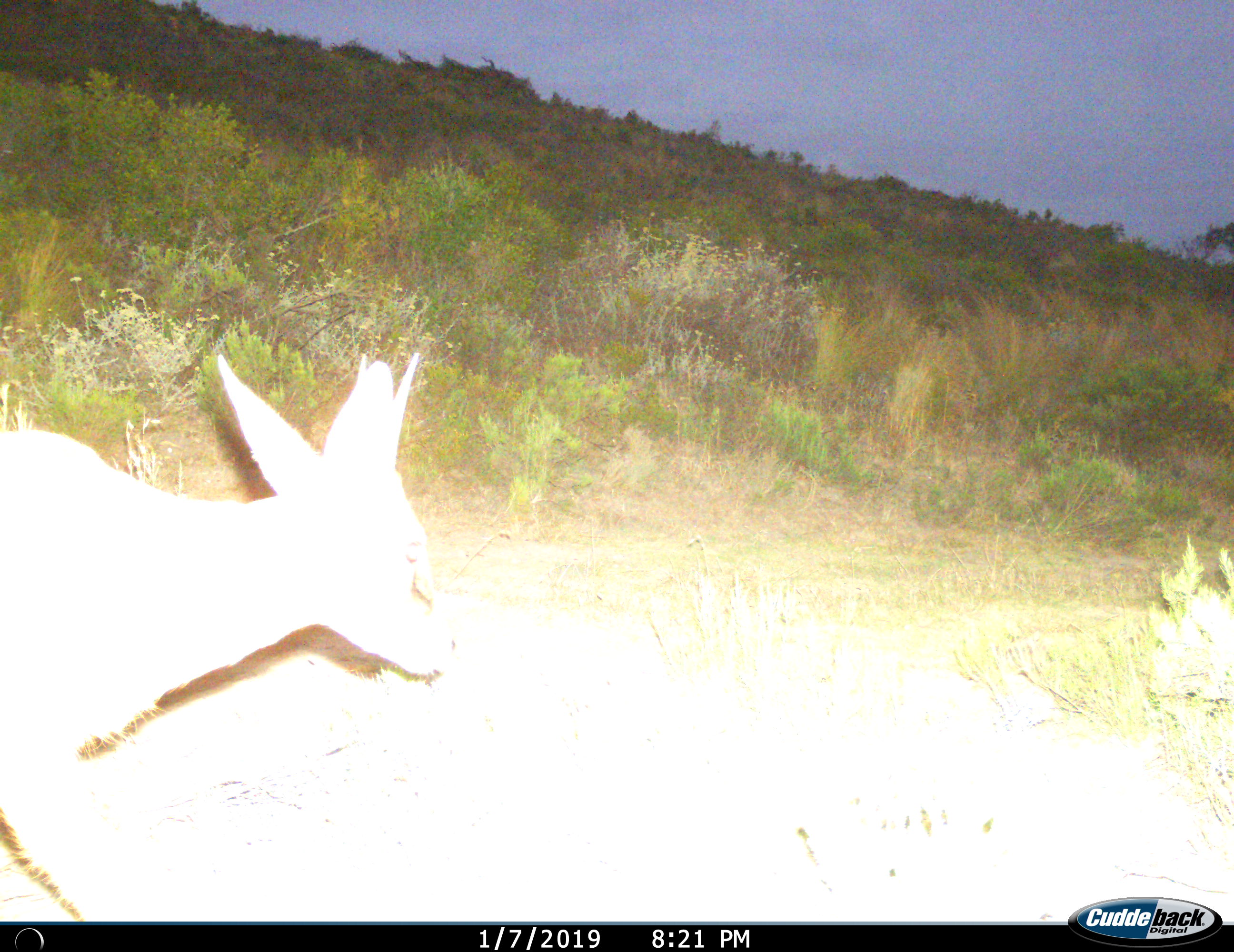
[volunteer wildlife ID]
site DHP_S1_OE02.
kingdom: Animalia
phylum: Chordata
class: Mammalia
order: Artiodactyla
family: Bovidae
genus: Sylvicapra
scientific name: Sylvicapra grimmia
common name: common duiker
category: duikercommongrey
Duikercommongrey (common duiker) (Sylvicapra grimmia), count 1. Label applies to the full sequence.